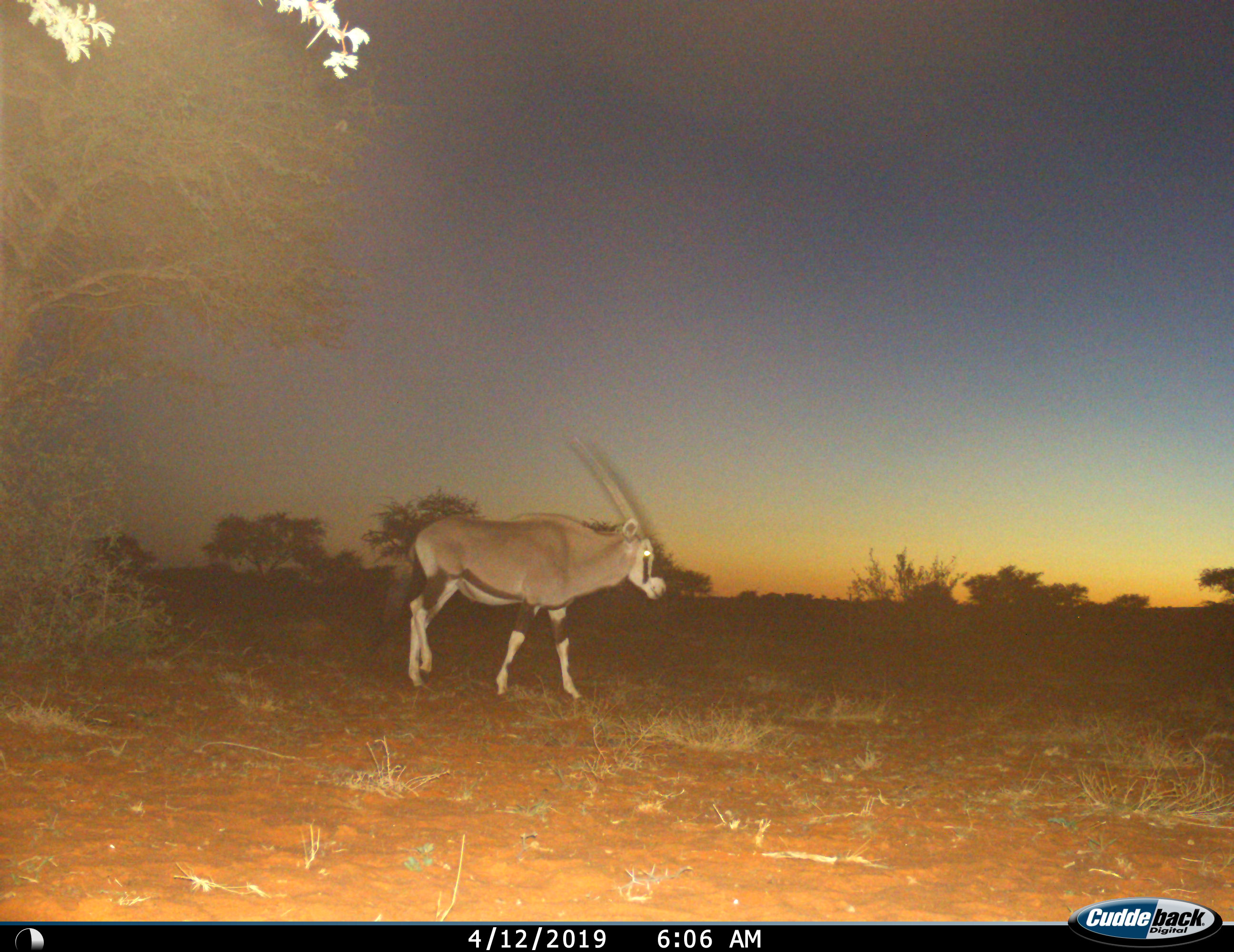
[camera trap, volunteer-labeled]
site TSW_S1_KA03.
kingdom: Animalia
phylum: Chordata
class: Mammalia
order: Artiodactyla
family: Bovidae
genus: Oryx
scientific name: Oryx gazella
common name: gemsbok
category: oryx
Oryx (gemsbok) (Oryx gazella), count 1. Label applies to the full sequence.